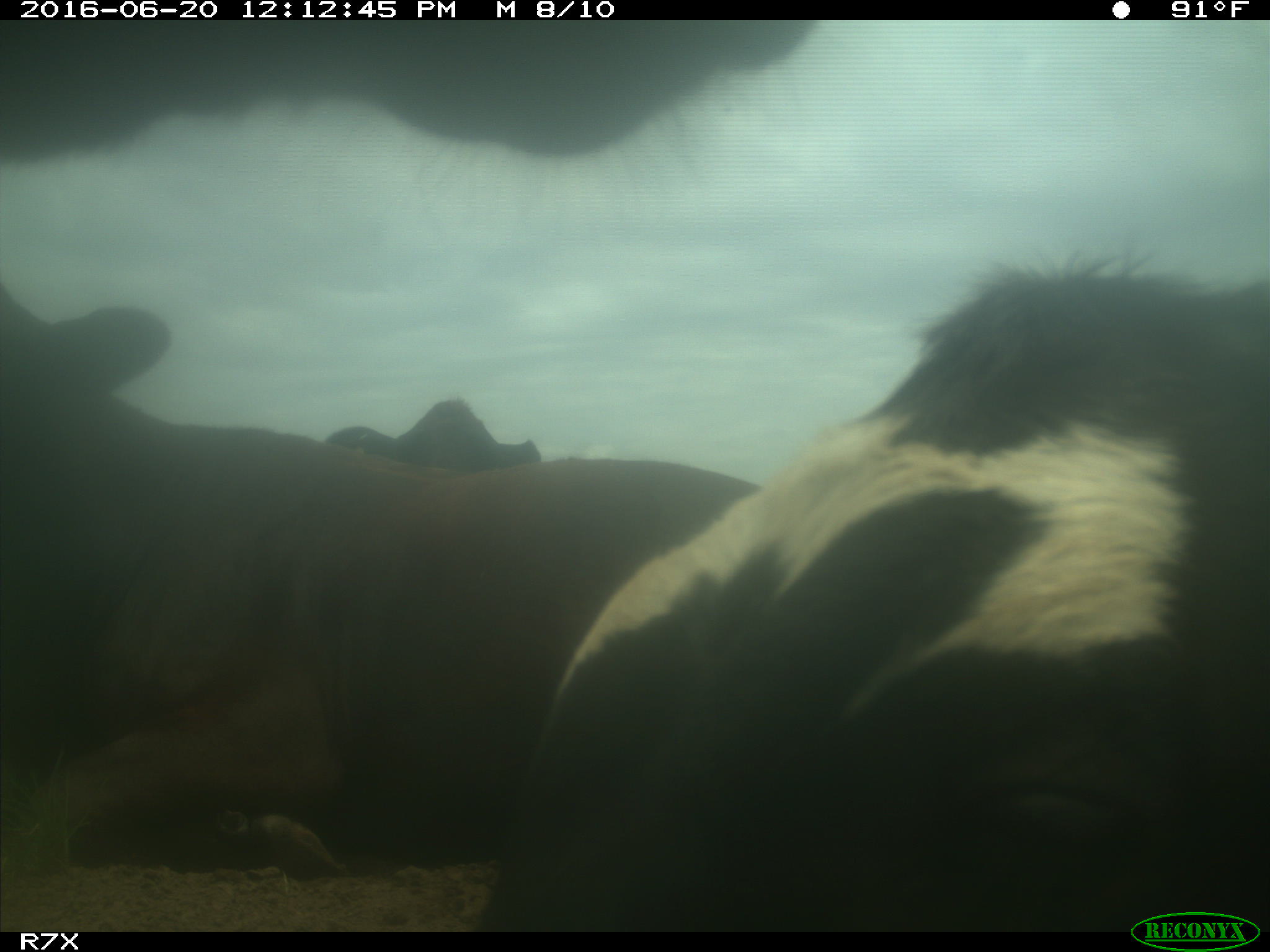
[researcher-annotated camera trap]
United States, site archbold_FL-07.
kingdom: Animalia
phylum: Chordata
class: Mammalia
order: Artiodactyla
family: Bovidae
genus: Bos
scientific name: Bos taurus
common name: domestic cow